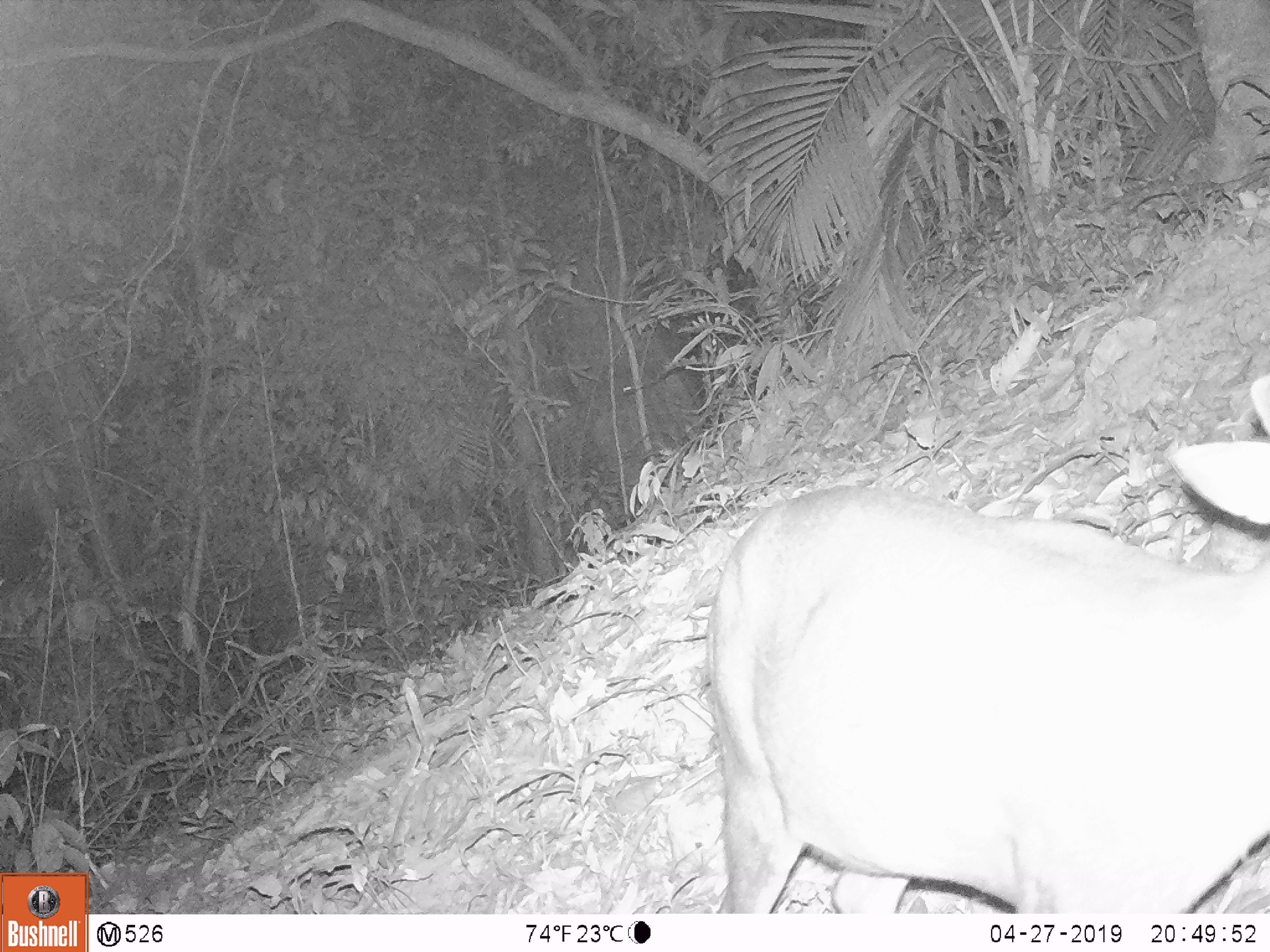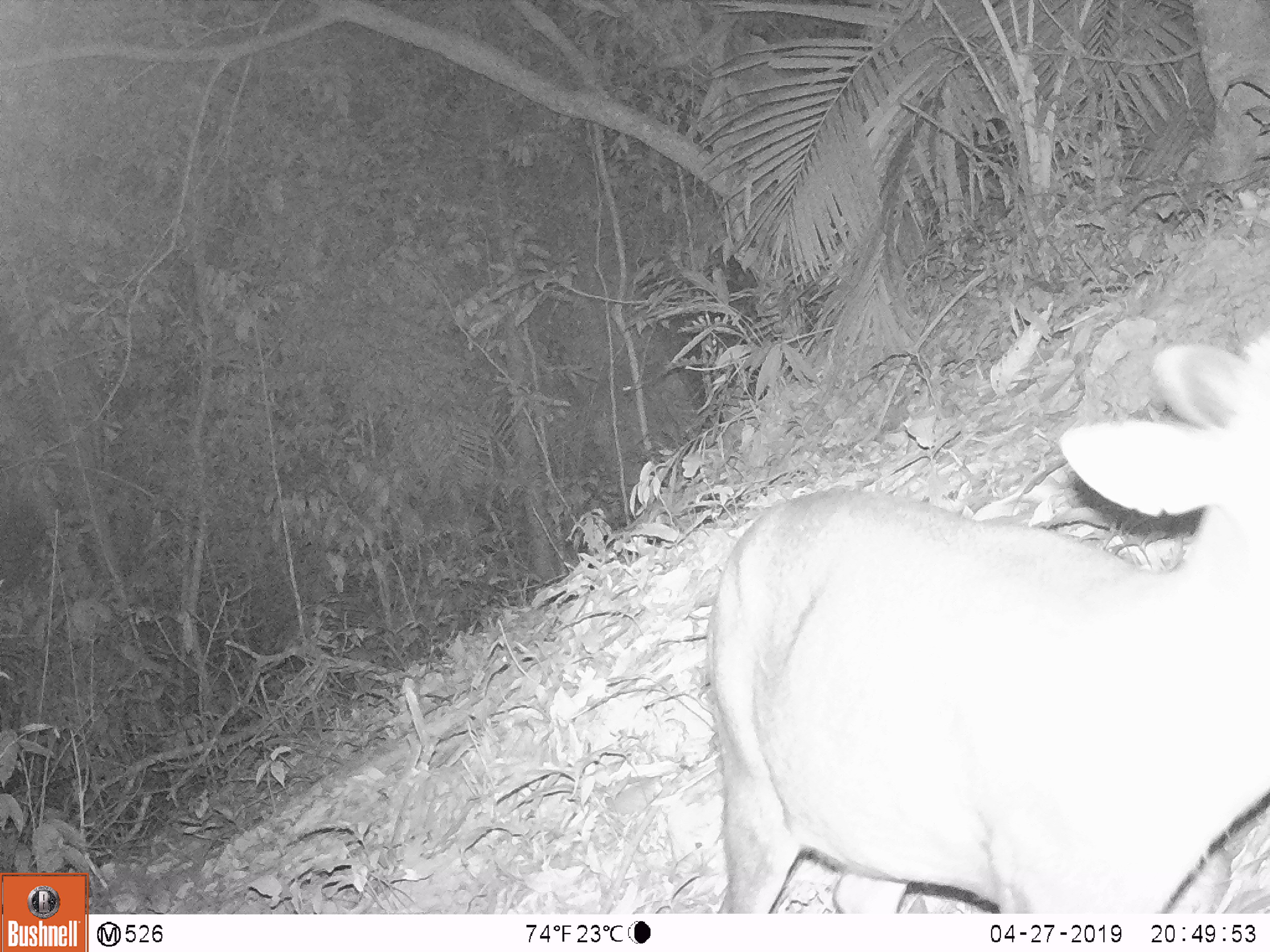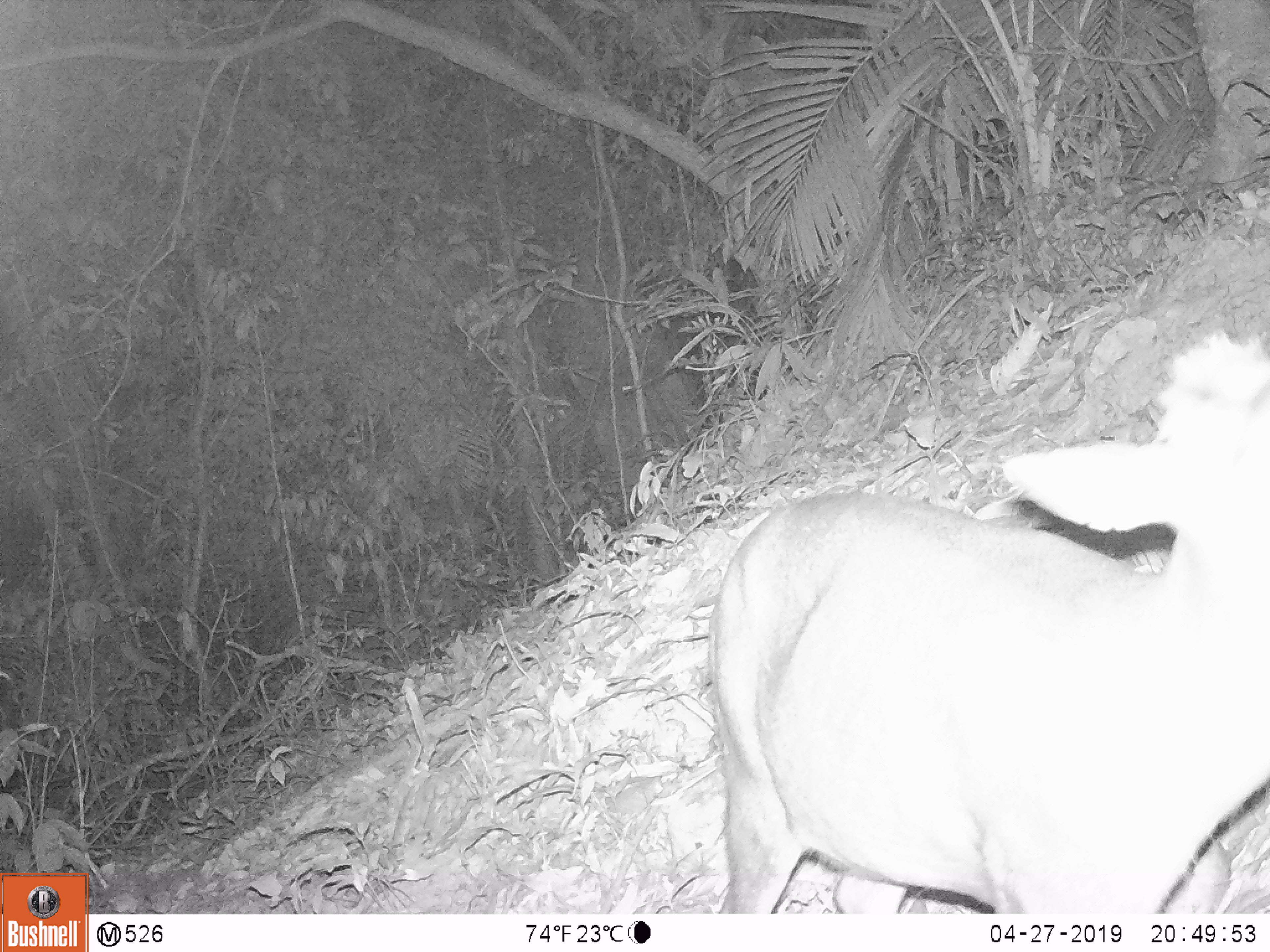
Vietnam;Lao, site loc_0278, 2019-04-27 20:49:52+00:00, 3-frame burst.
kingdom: Animalia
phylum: Chordata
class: Mammalia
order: Artiodactyla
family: Cervidae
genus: Muntiacus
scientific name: Muntiacus rooseveltorum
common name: roosevelt's muntjac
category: roosevelts muntjac group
Roosevelts muntjac group (roosevelt's muntjac) (Muntiacus rooseveltorum). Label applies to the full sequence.